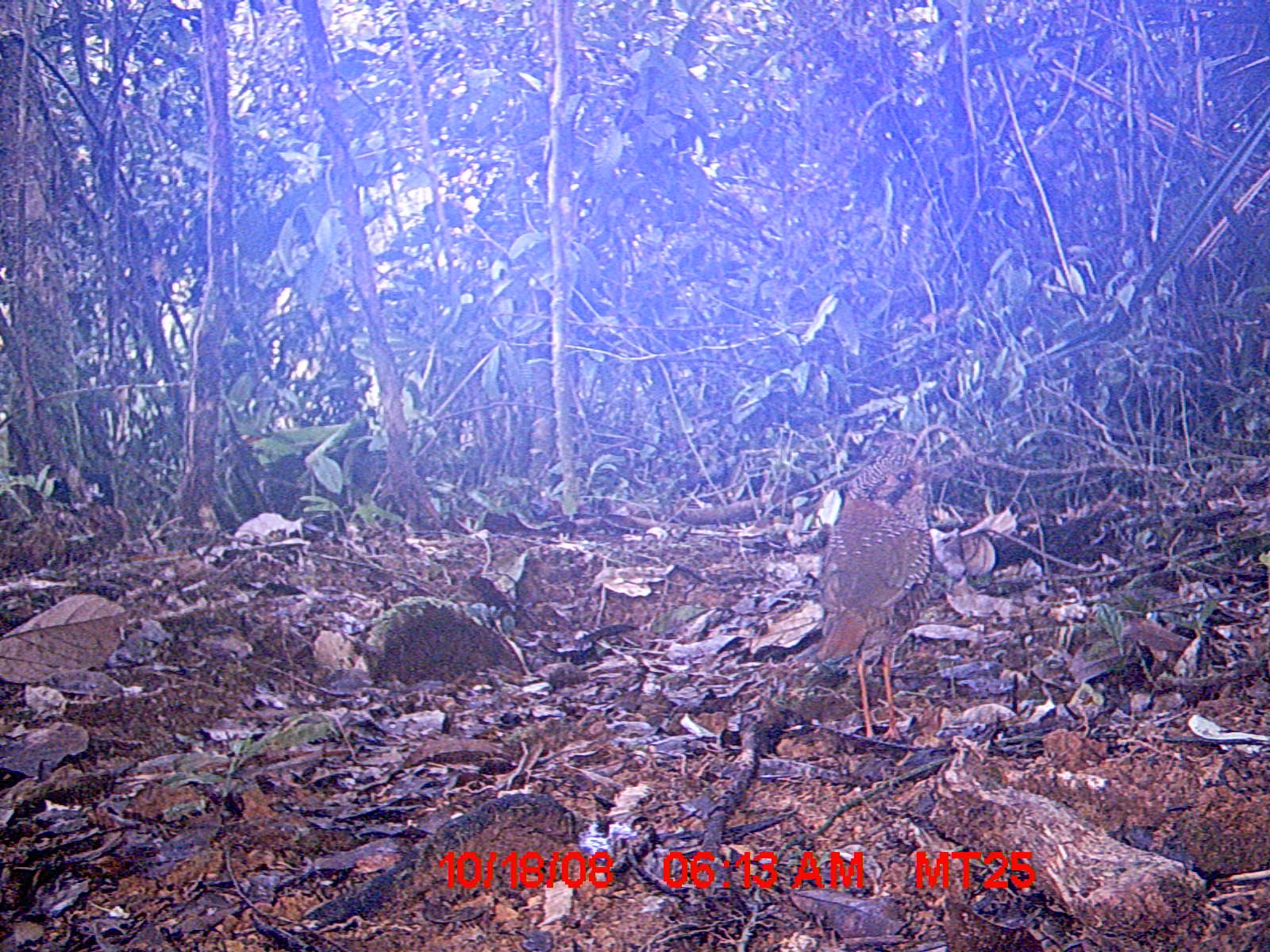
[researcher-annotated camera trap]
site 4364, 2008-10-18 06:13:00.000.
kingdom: Animalia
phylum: Chordata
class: Aves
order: Coraciiformes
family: Brachypteraciidae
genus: Brachypteracias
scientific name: Brachypteracias squamiger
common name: scaly ground-roller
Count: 2.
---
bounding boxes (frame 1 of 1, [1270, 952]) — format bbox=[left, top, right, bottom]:
brachypteracias squamiger: bbox=[820, 452, 934, 744]